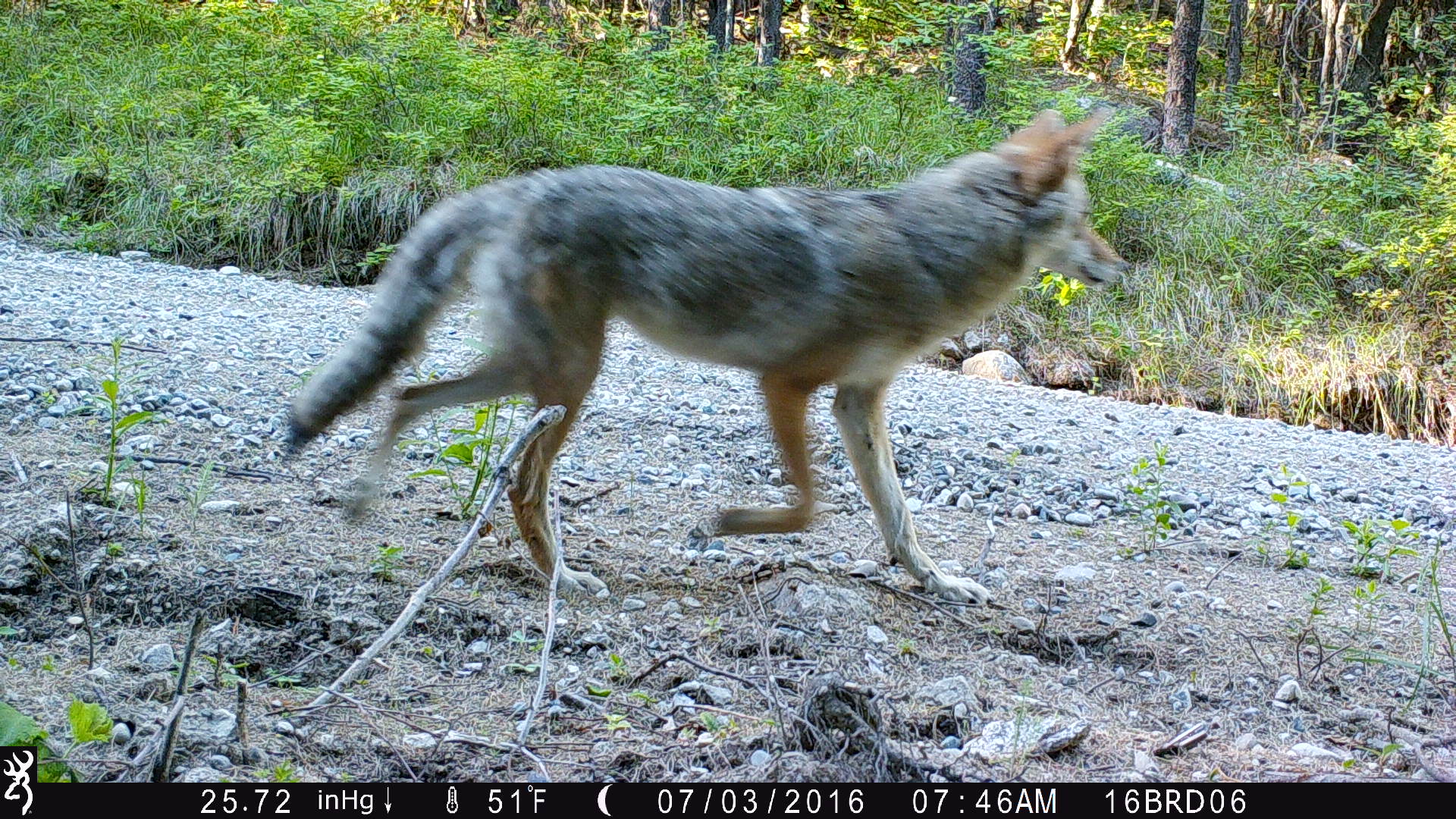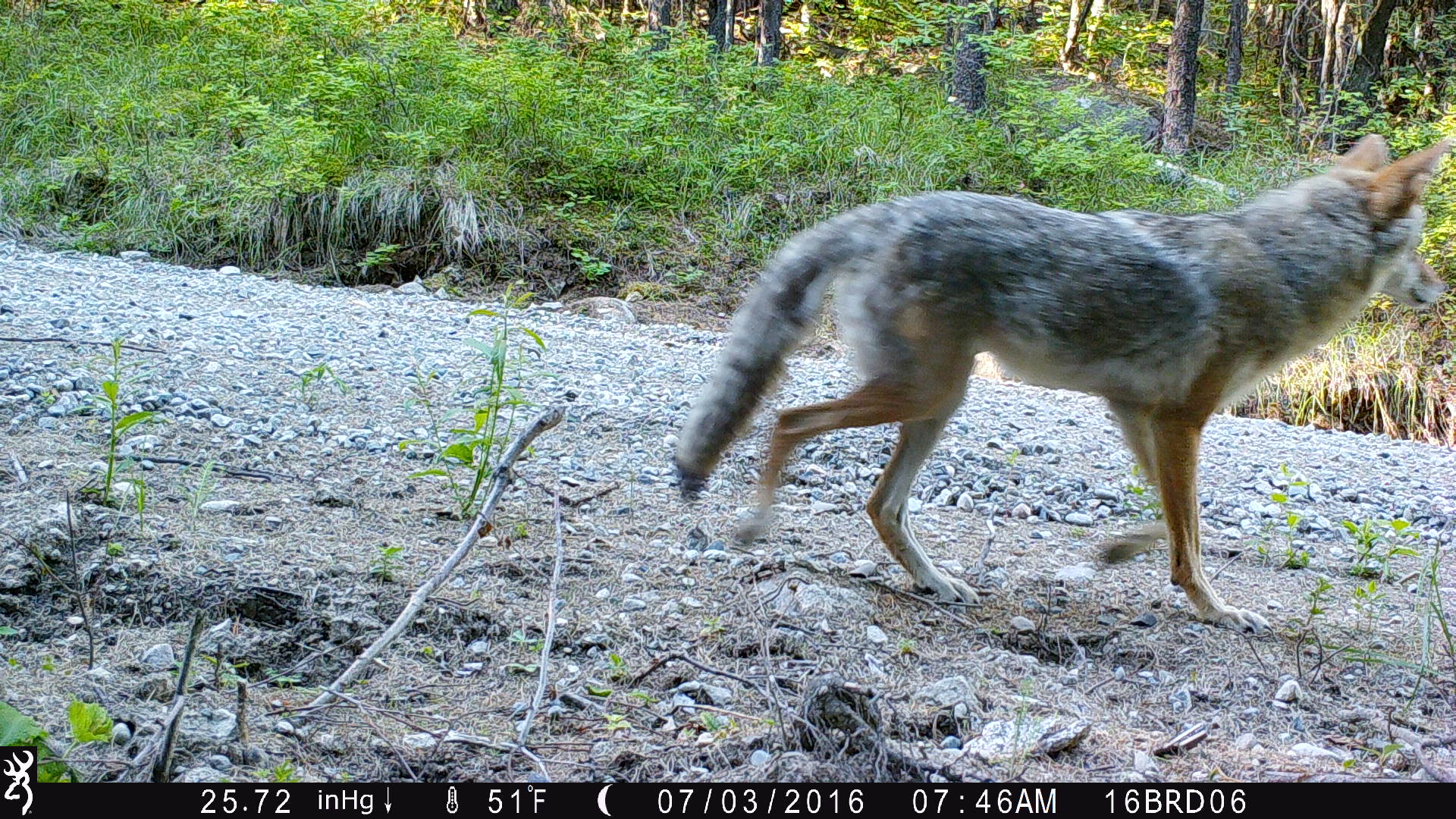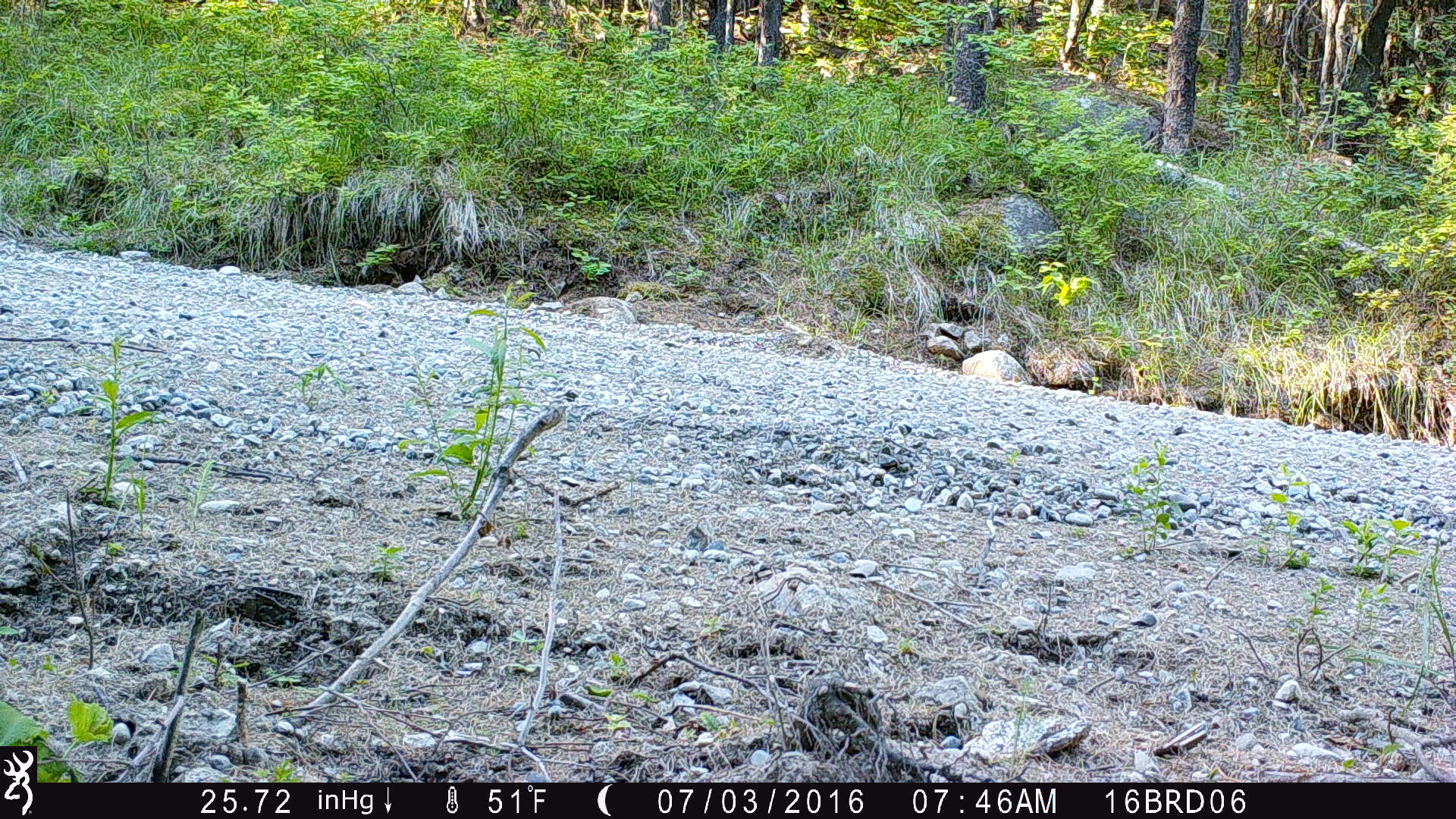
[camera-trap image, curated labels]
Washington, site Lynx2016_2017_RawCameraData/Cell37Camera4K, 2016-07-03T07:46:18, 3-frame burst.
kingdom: Animalia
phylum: Chordata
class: Mammalia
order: Carnivora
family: Canidae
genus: Canis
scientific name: Canis latrans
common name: coyote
Canis latrans (coyote). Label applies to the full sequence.